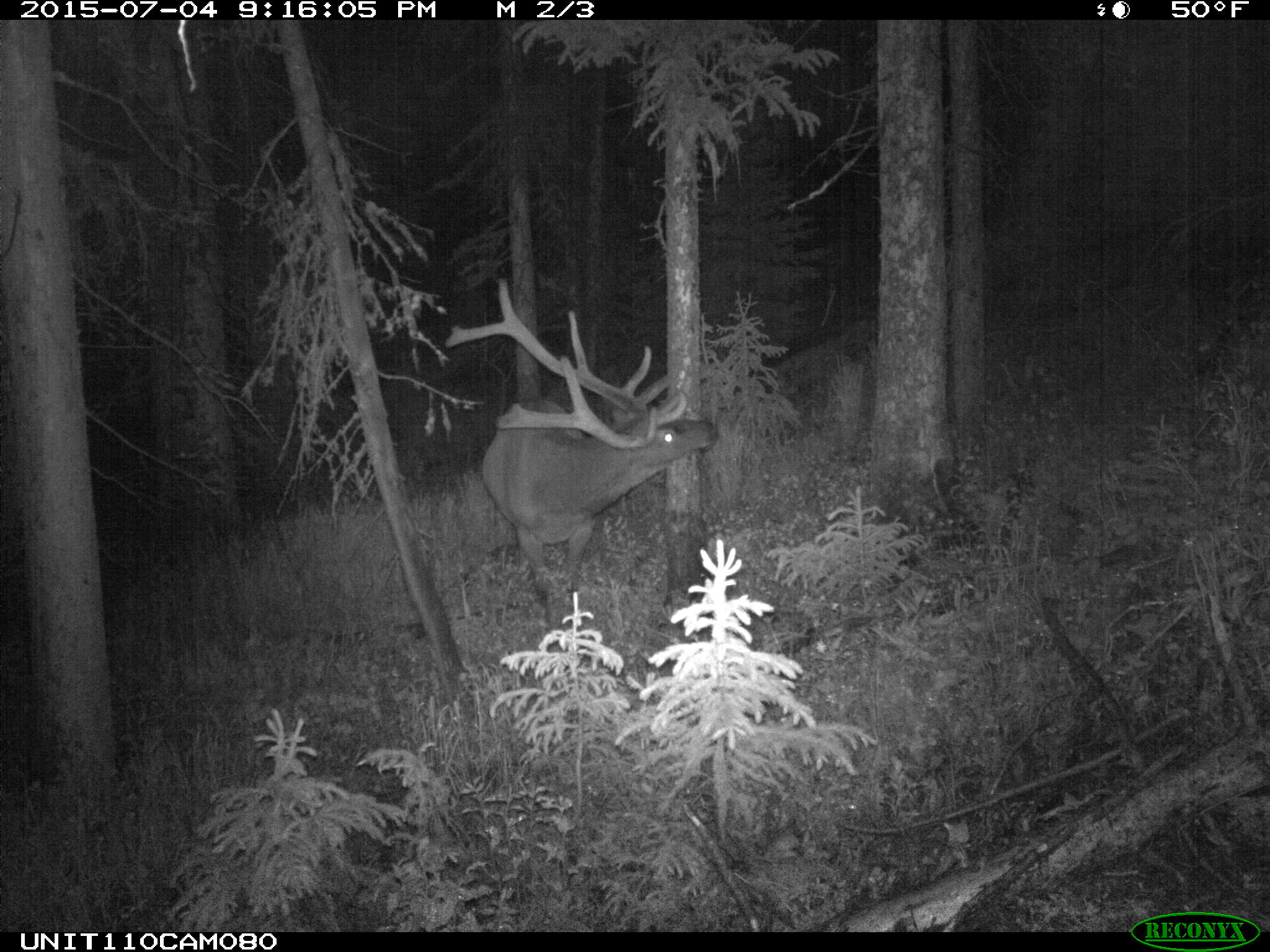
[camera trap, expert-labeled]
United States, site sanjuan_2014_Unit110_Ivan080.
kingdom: Animalia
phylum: Chordata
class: Mammalia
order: Artiodactyla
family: Cervidae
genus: Cervus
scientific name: Cervus elaphus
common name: red deer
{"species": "Cervus elaphus (red deer)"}